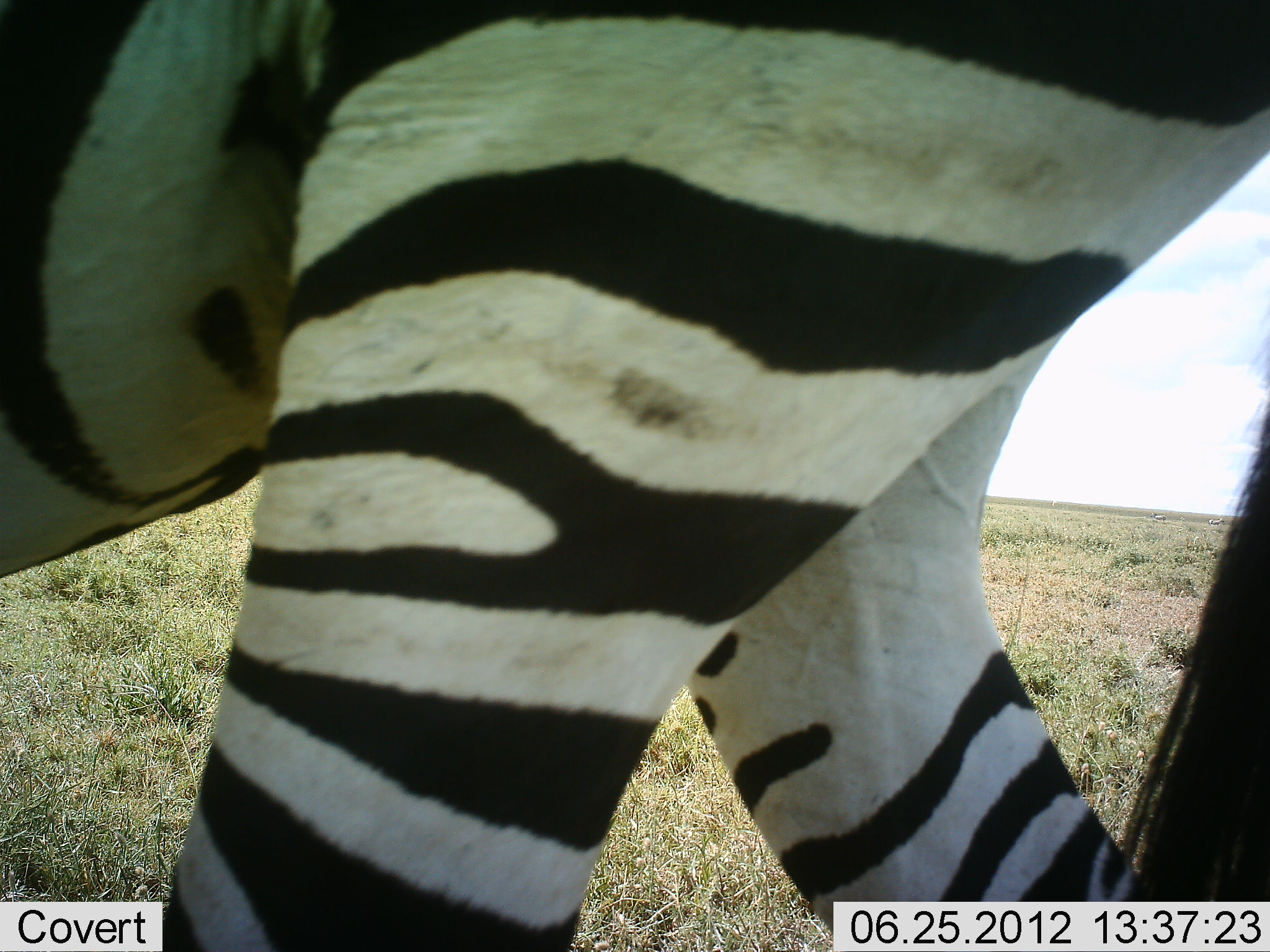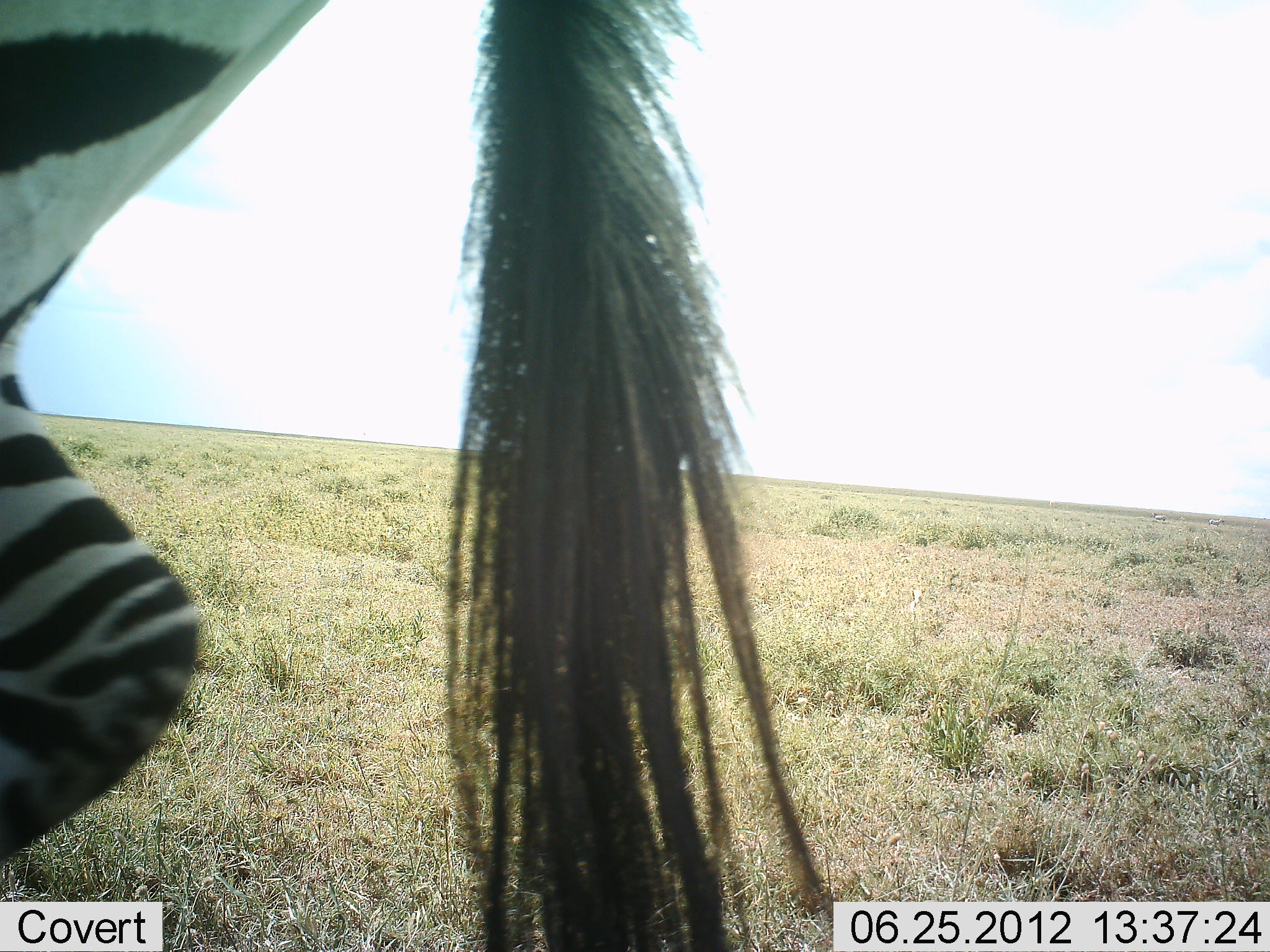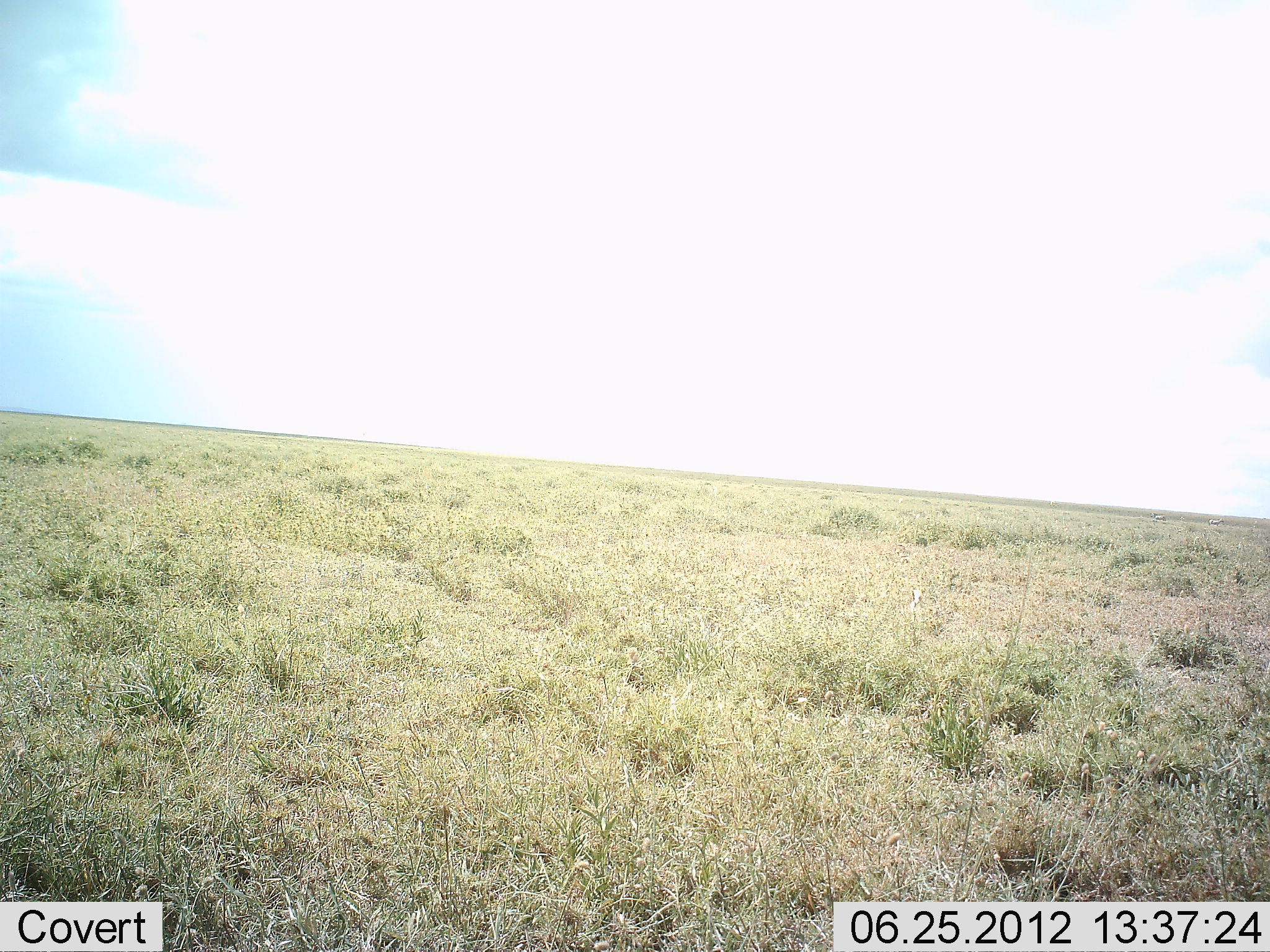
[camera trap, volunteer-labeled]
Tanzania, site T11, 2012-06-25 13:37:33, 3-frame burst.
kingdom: Animalia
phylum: Chordata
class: Mammalia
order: Perissodactyla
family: Equidae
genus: Equus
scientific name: Equus quagga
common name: plains zebra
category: zebra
Zebra (plains zebra) (Equus quagga), count 1. Behavior (volunteer vote fractions): standing 30%, resting 0%, moving 100%, interacting 0%. Young present (vote fraction): 0%. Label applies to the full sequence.